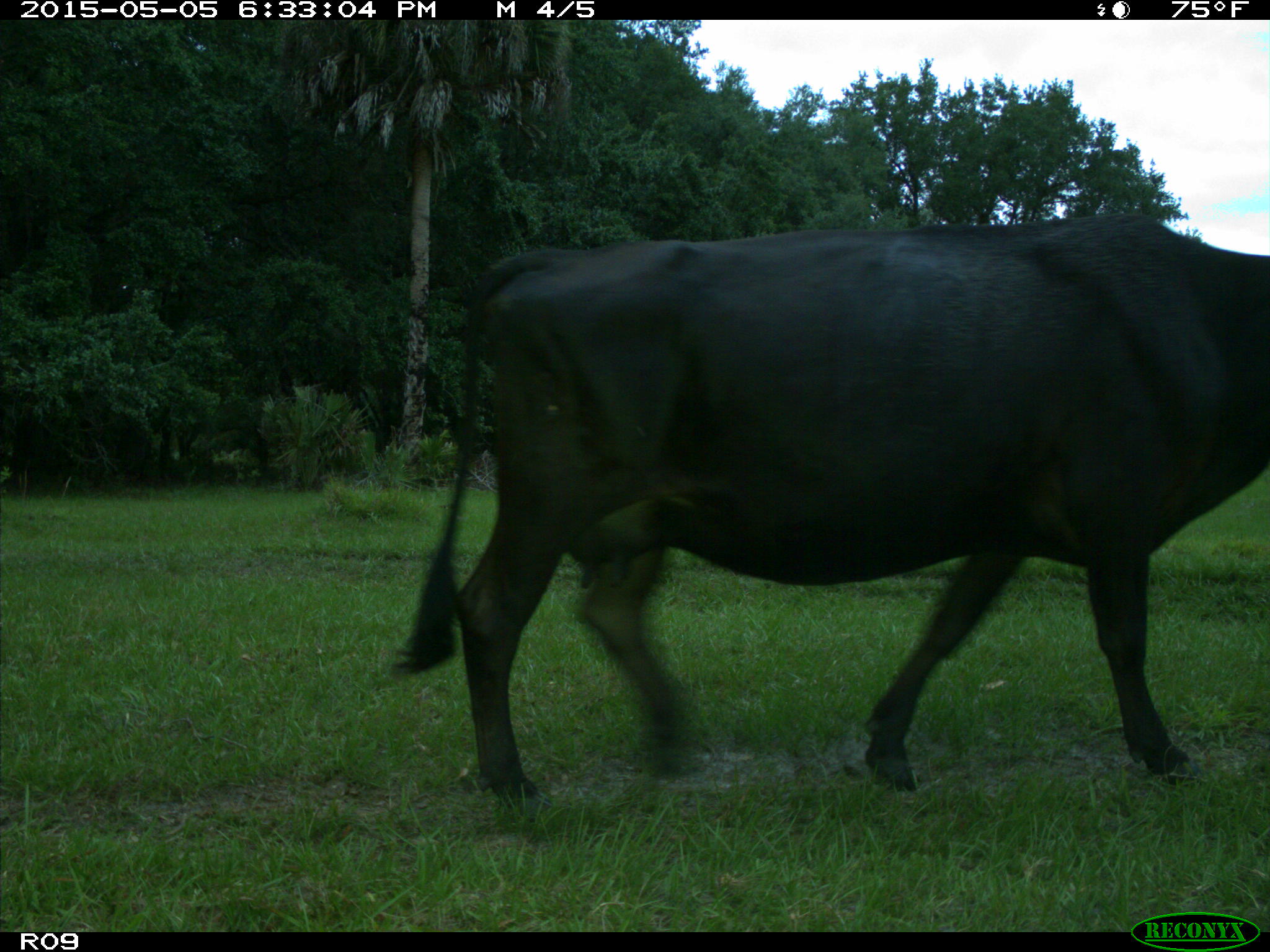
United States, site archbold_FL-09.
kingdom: Animalia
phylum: Chordata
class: Mammalia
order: Artiodactyla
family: Bovidae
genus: Bos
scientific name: Bos taurus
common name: domestic cow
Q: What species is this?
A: Bos taurus (domestic cow).